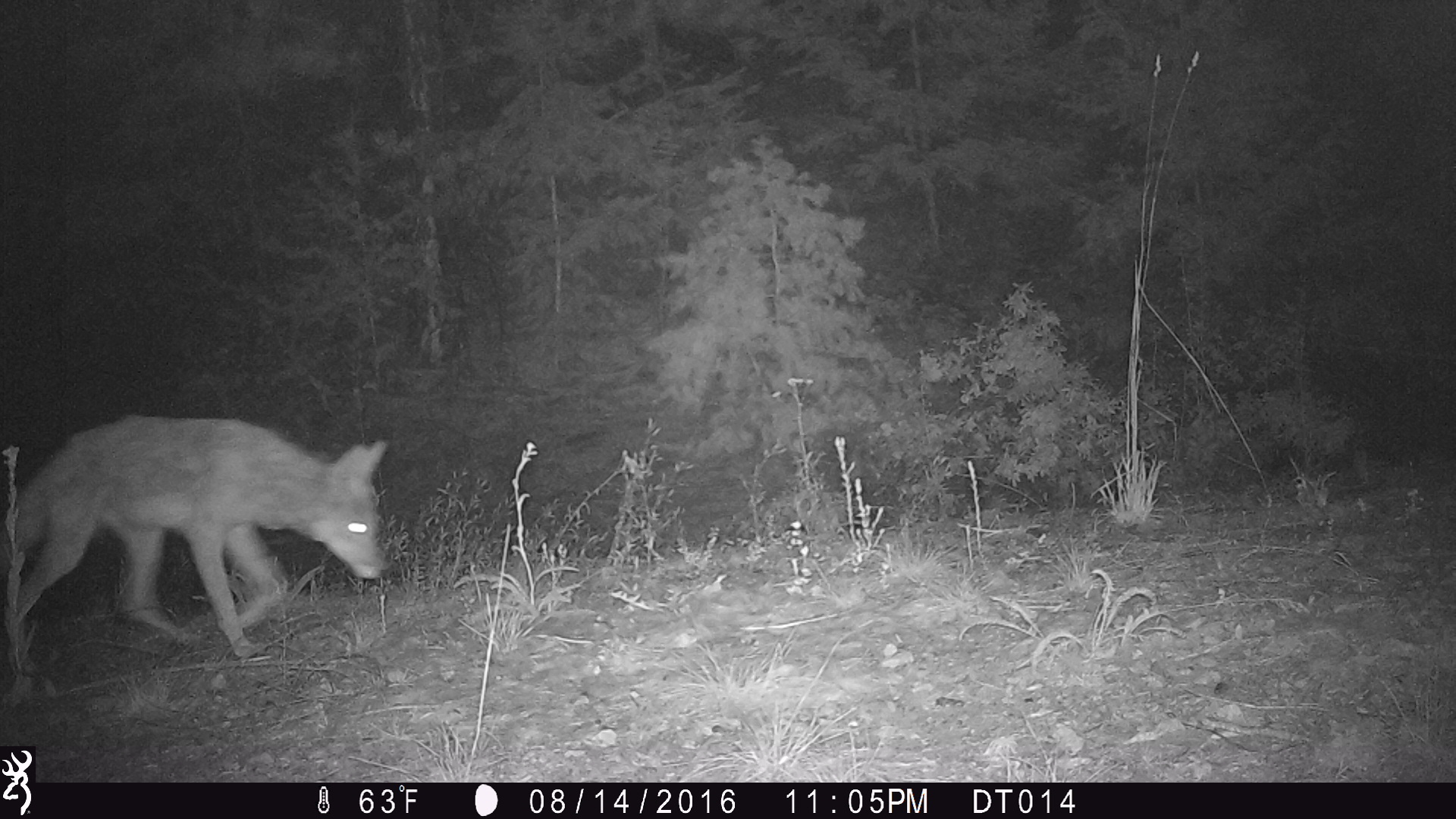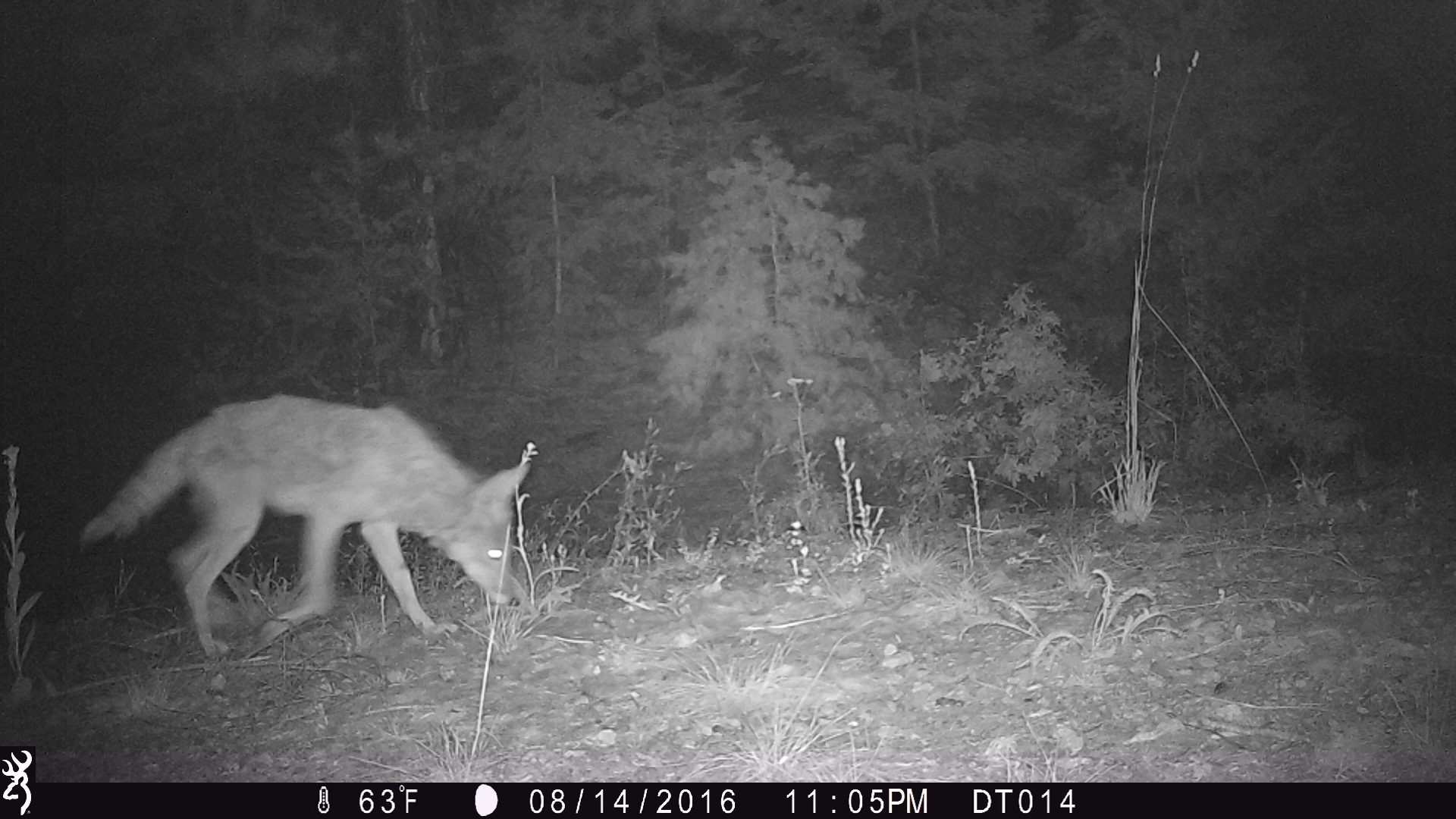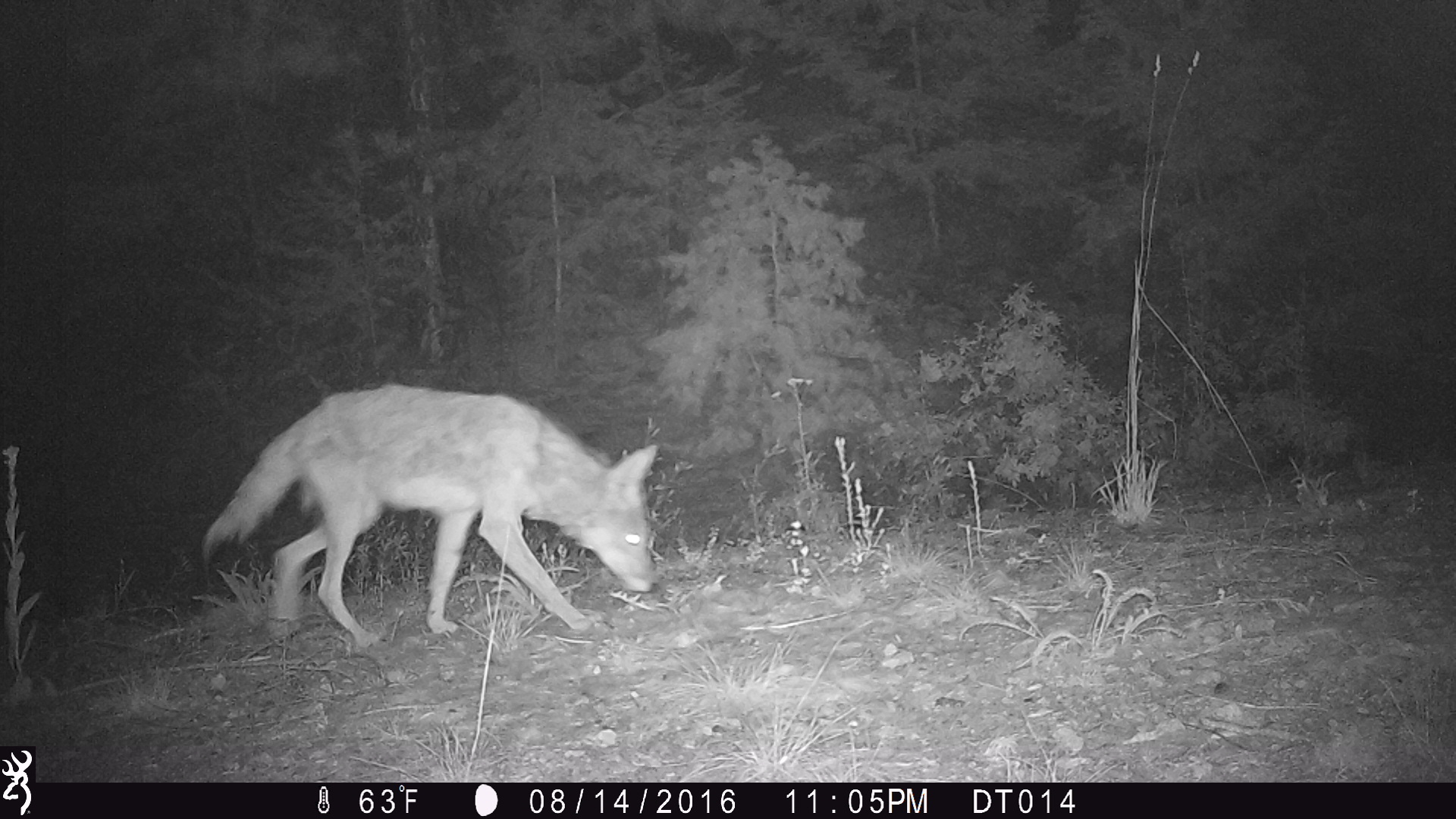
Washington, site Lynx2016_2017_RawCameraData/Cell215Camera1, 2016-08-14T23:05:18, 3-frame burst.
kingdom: Animalia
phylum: Chordata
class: Mammalia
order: Carnivora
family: Canidae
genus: Canis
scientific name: Canis latrans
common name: coyote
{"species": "Canis latrans (coyote)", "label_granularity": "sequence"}